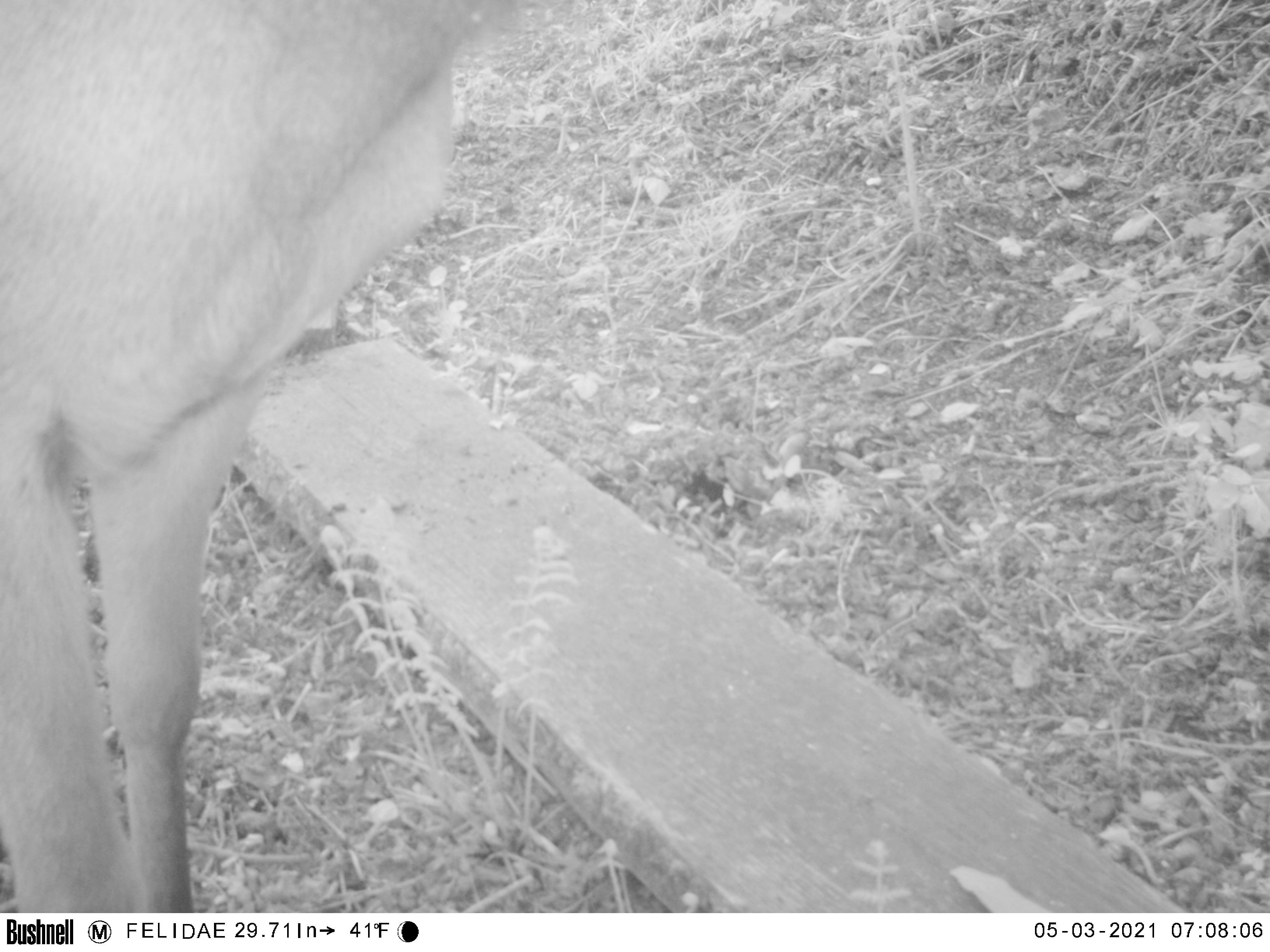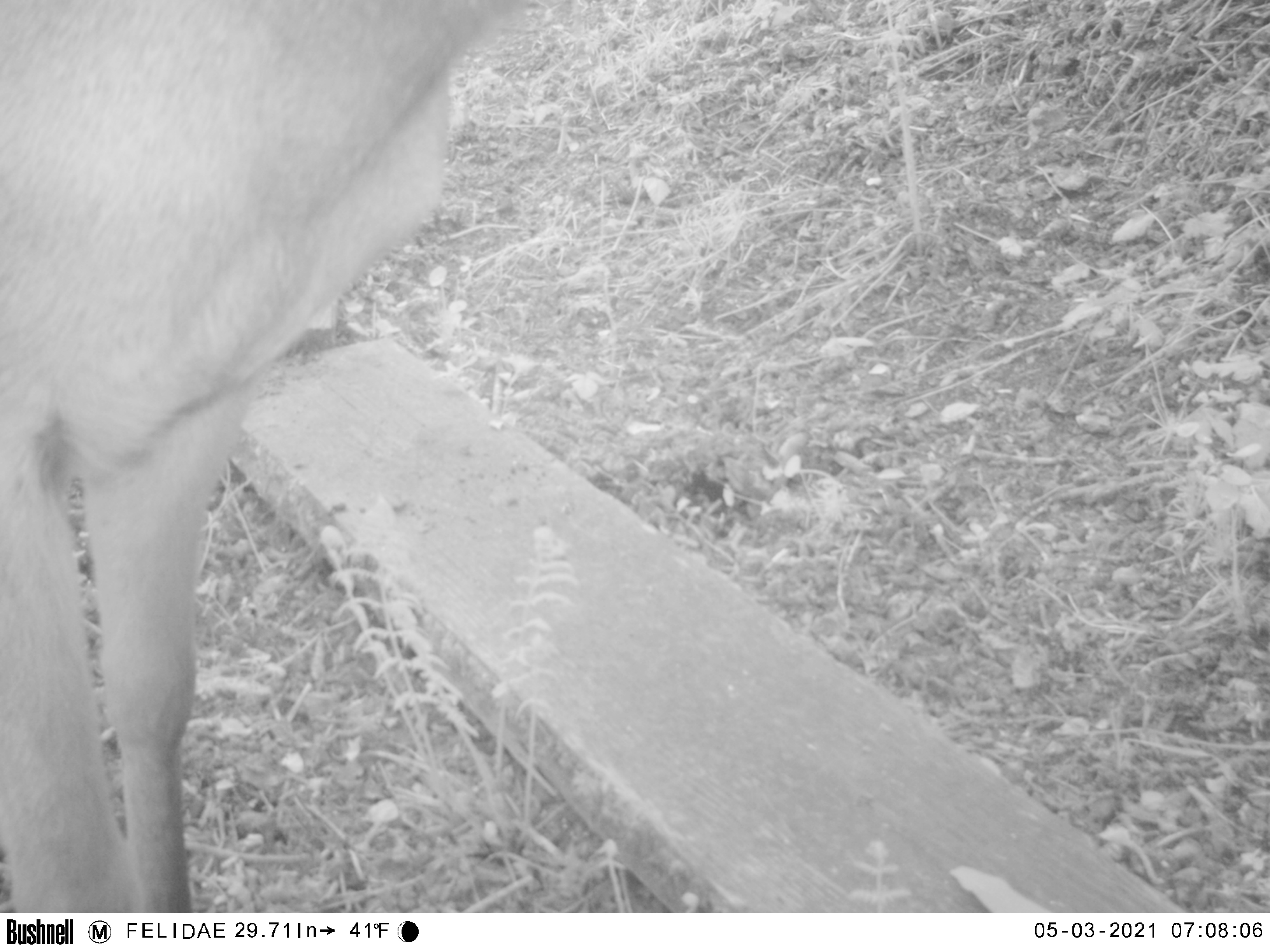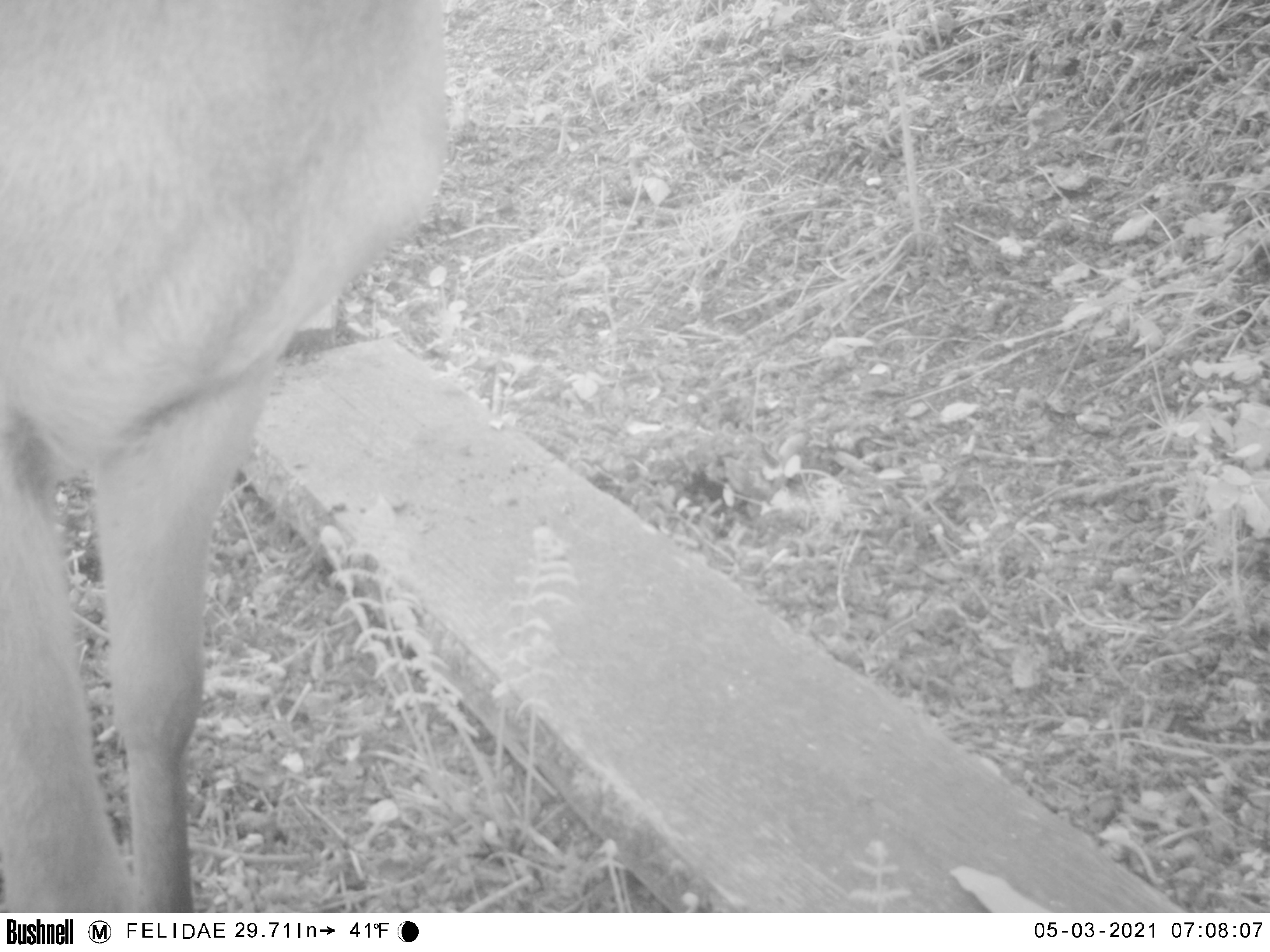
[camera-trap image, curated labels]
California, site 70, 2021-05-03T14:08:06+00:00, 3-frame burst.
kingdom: Animalia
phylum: Chordata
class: Mammalia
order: Artiodactyla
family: Cervidae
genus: Odocoileus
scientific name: Odocoileus hemionus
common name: mule deer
Mule deer (Odocoileus hemionus).